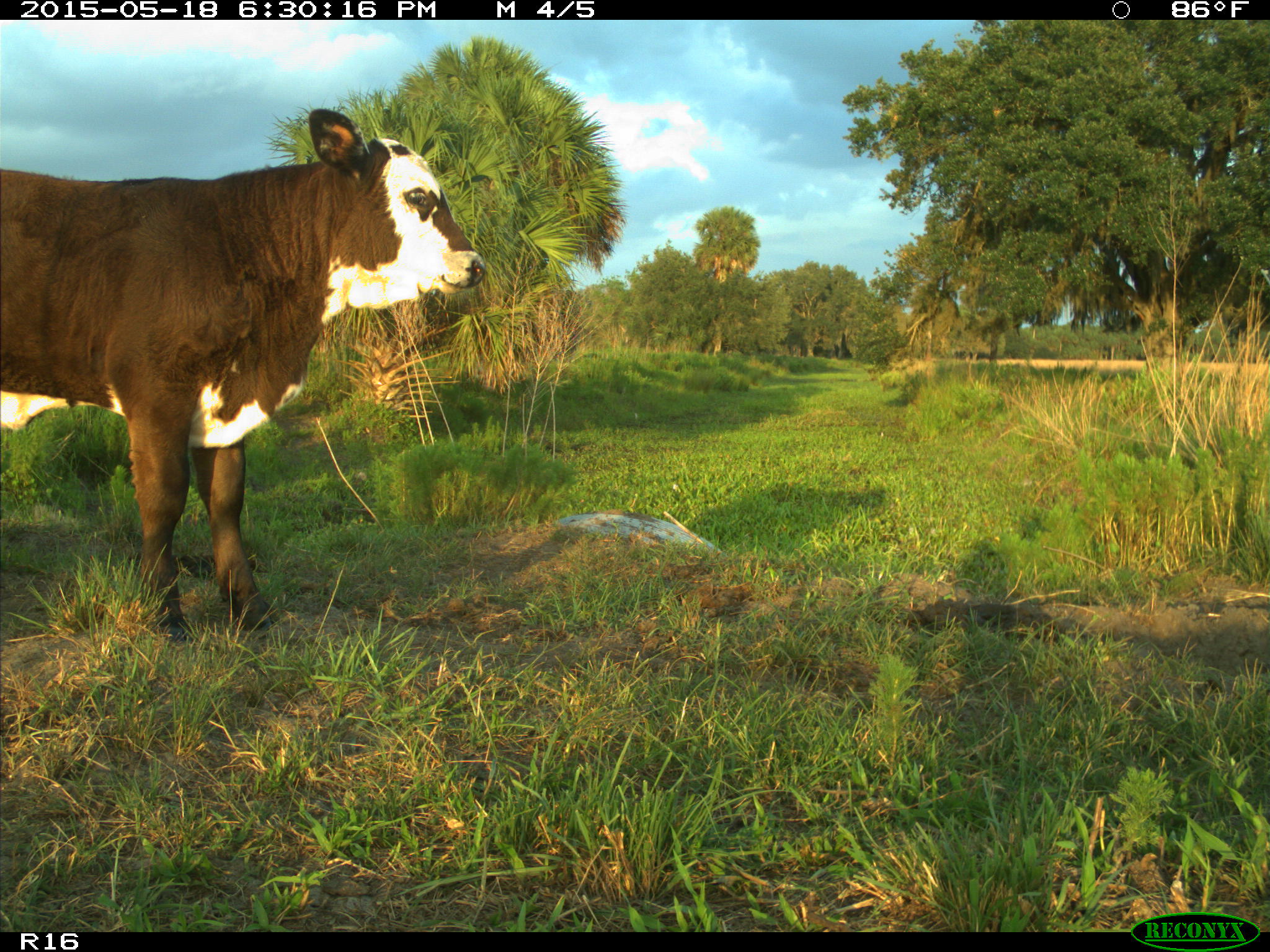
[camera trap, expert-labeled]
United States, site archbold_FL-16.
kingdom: Animalia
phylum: Chordata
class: Mammalia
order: Artiodactyla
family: Bovidae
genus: Bos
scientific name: Bos taurus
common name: domestic cow